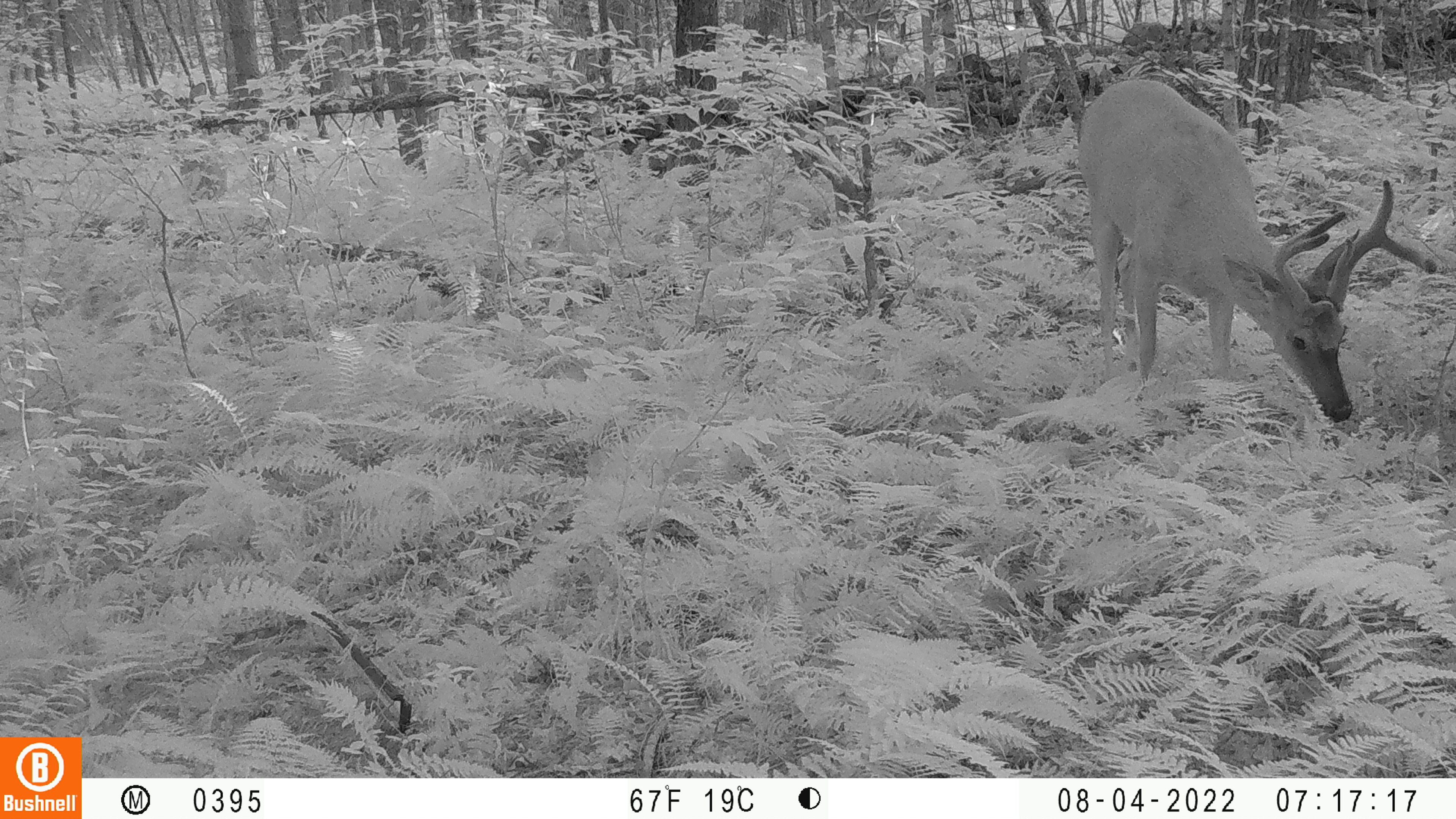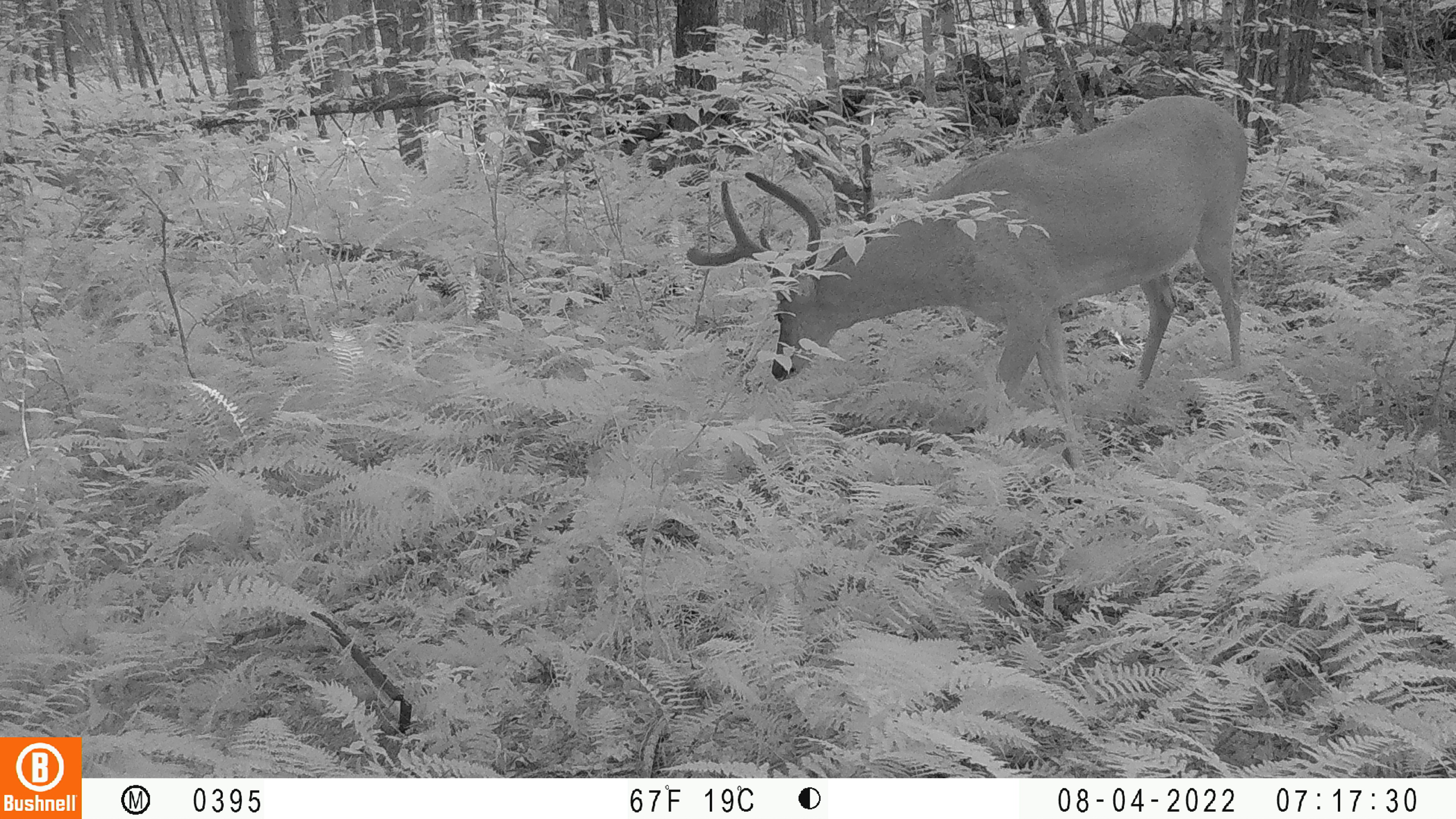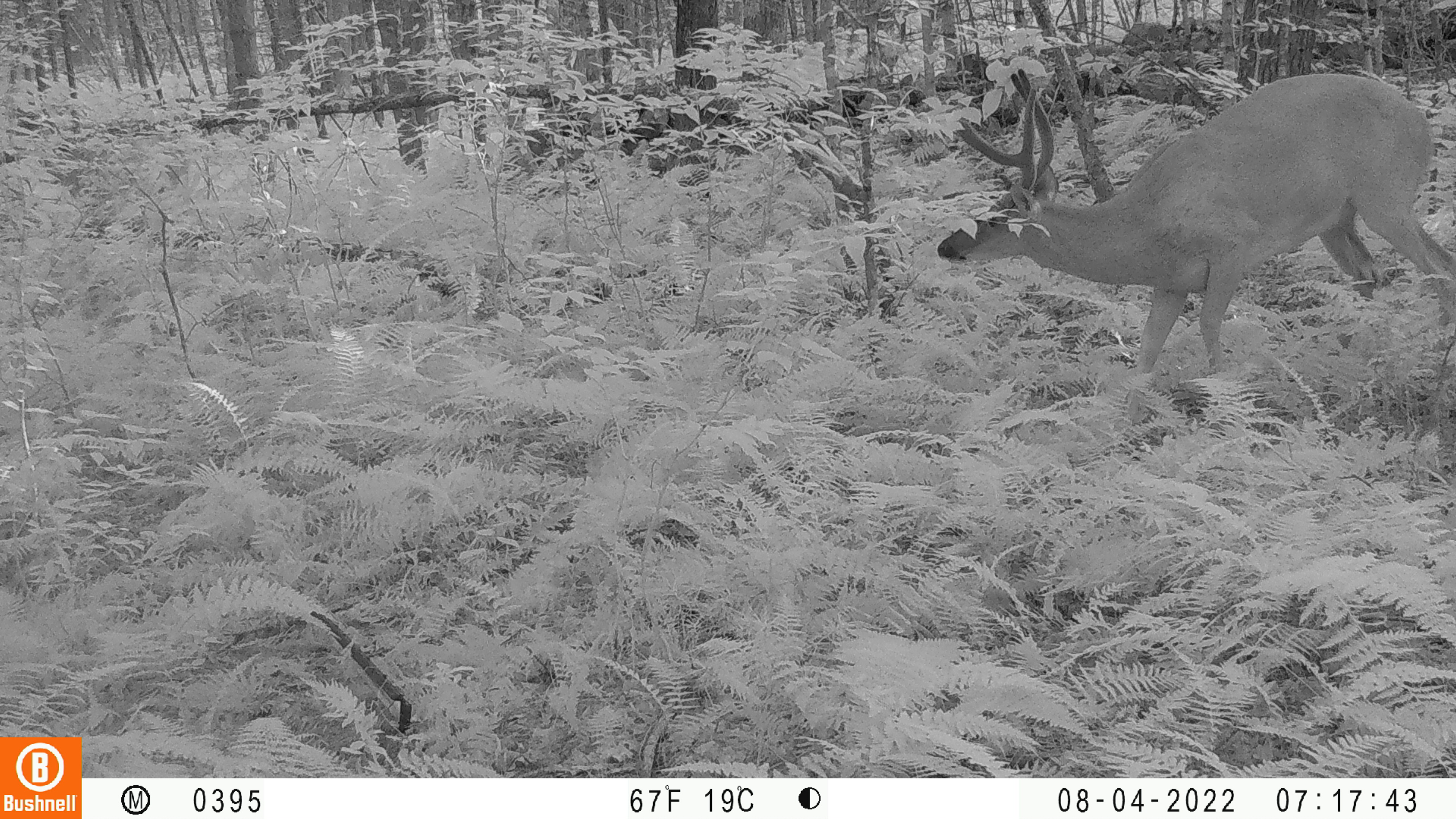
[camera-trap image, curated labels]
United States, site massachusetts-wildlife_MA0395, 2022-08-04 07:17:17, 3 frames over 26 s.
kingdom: Animalia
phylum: Chordata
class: Mammalia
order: Artiodactyla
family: Cervidae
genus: Odocoileus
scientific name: Odocoileus virginianus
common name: white-tailed deer